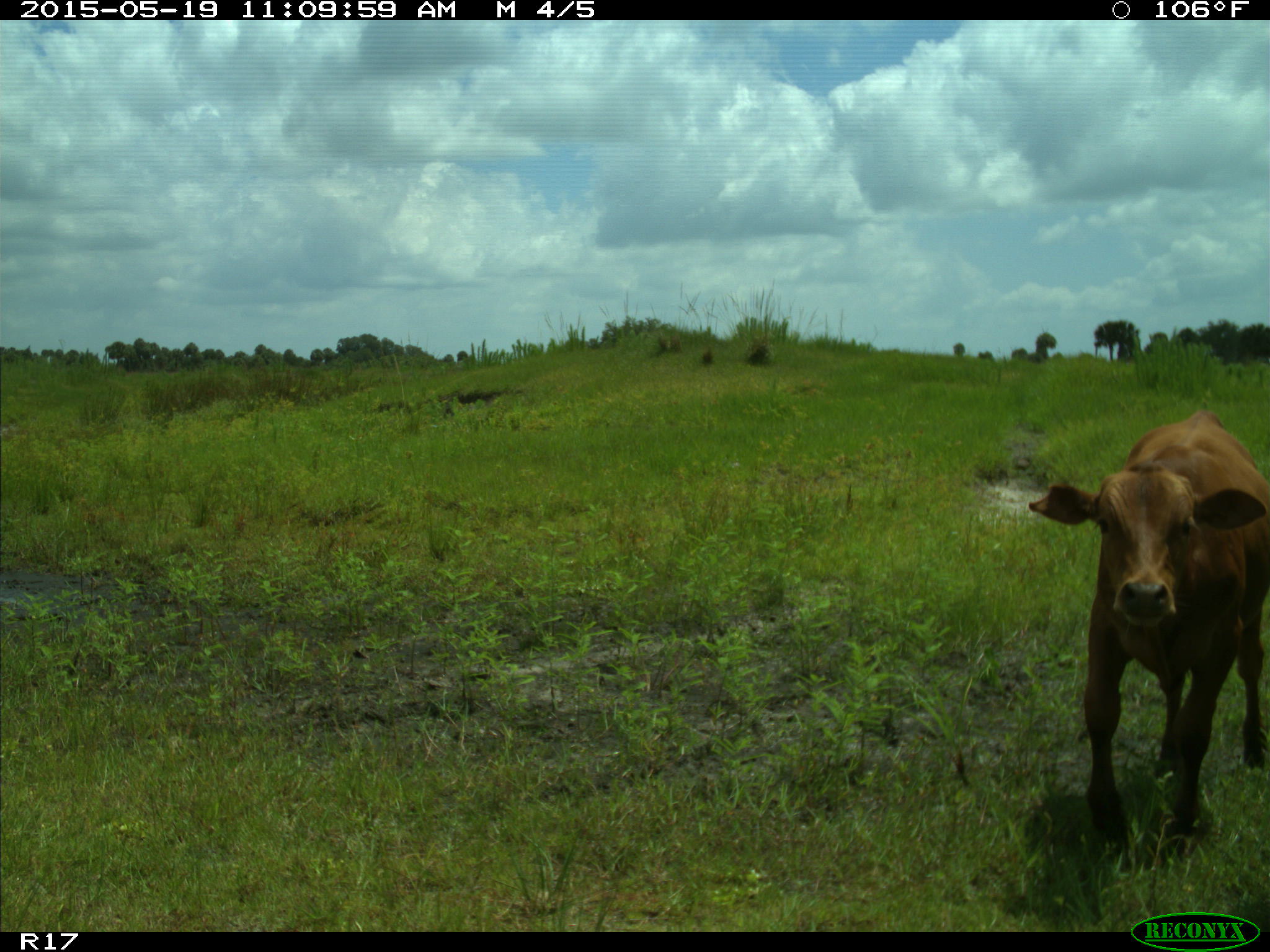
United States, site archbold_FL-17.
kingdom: Animalia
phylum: Chordata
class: Mammalia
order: Artiodactyla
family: Bovidae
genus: Bos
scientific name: Bos taurus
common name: domestic cow